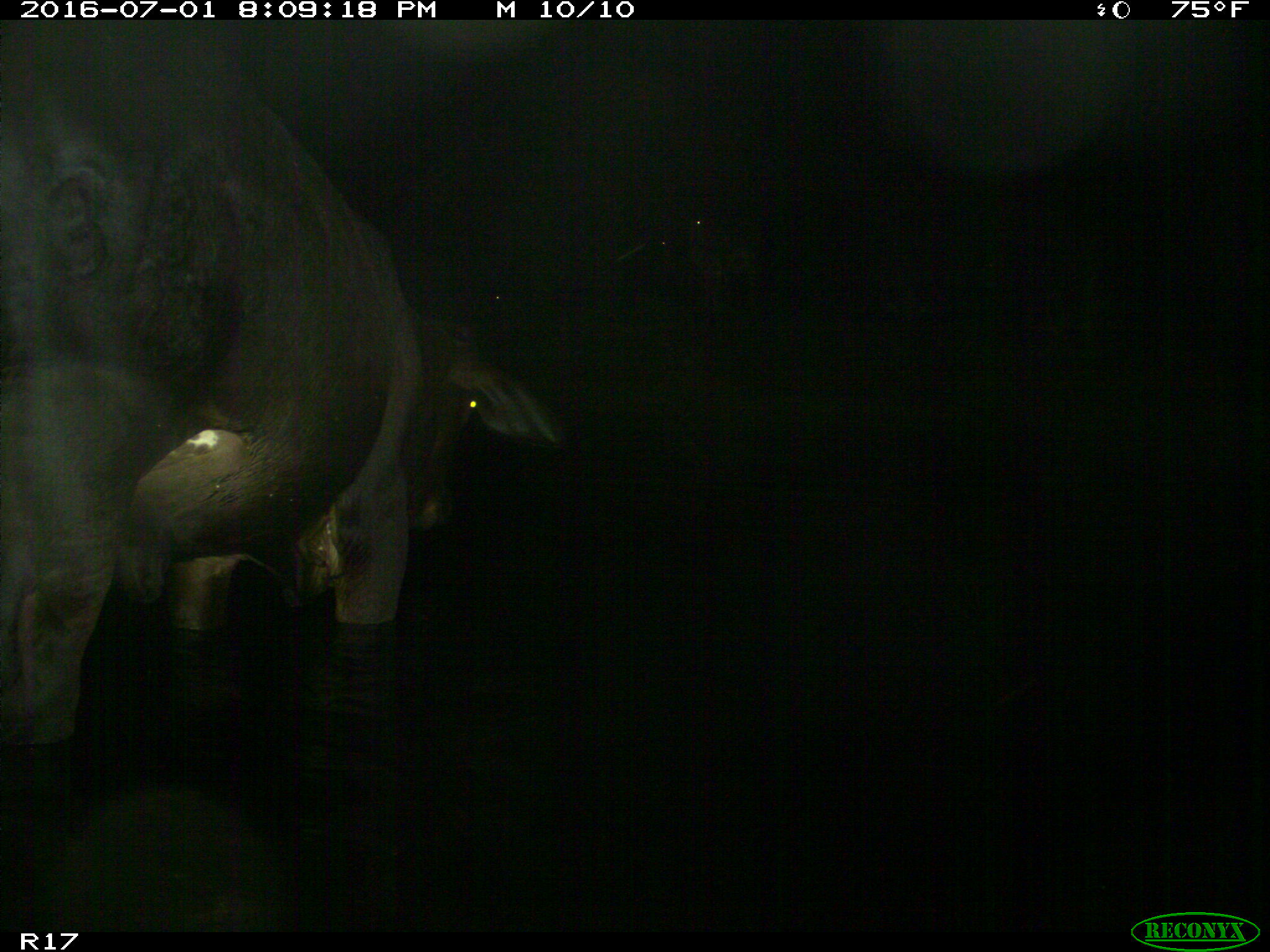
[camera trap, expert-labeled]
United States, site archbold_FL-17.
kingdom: Animalia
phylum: Chordata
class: Mammalia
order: Artiodactyla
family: Bovidae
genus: Bos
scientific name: Bos taurus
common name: domestic cow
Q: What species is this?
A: Bos taurus (domestic cow).